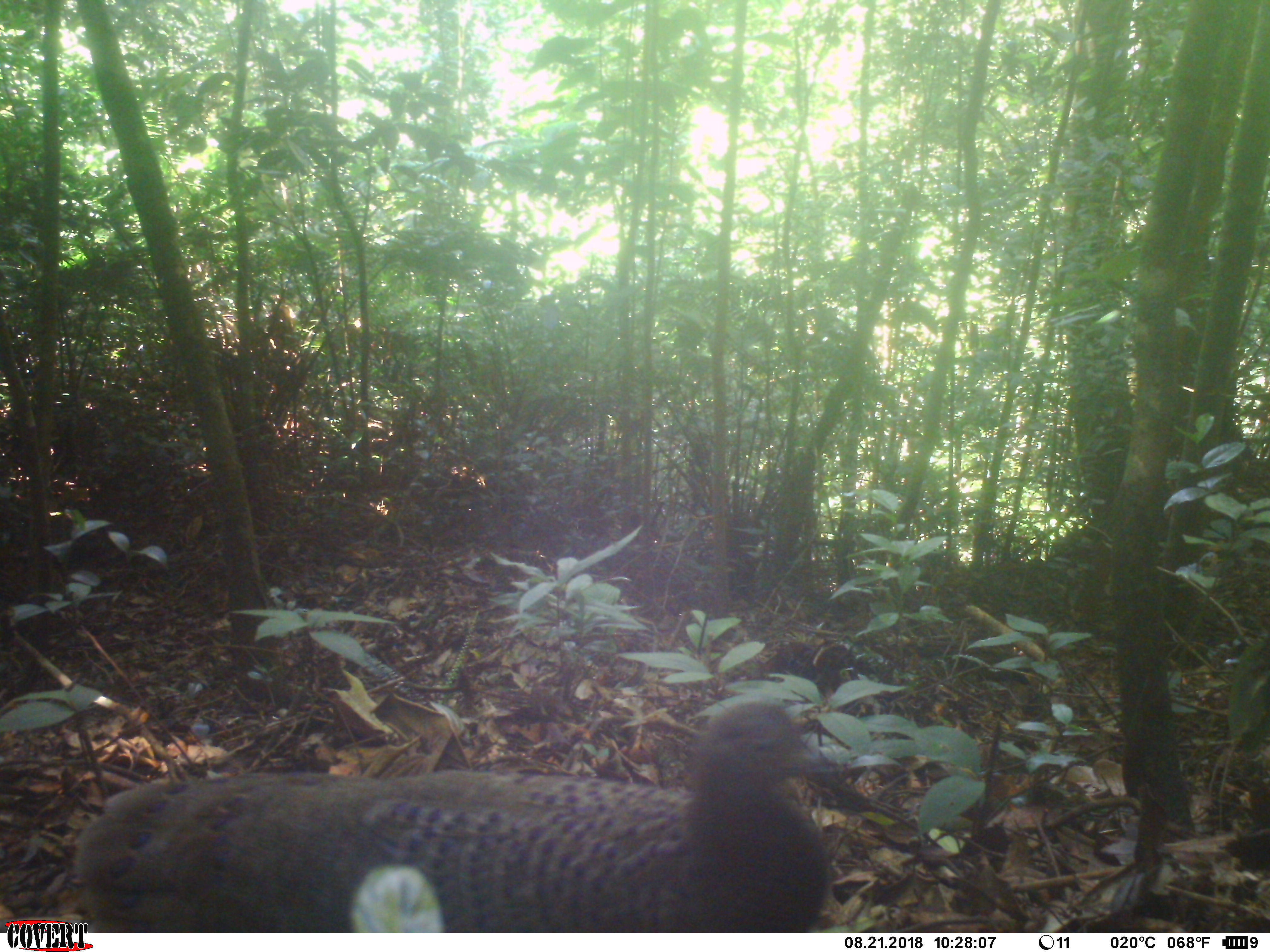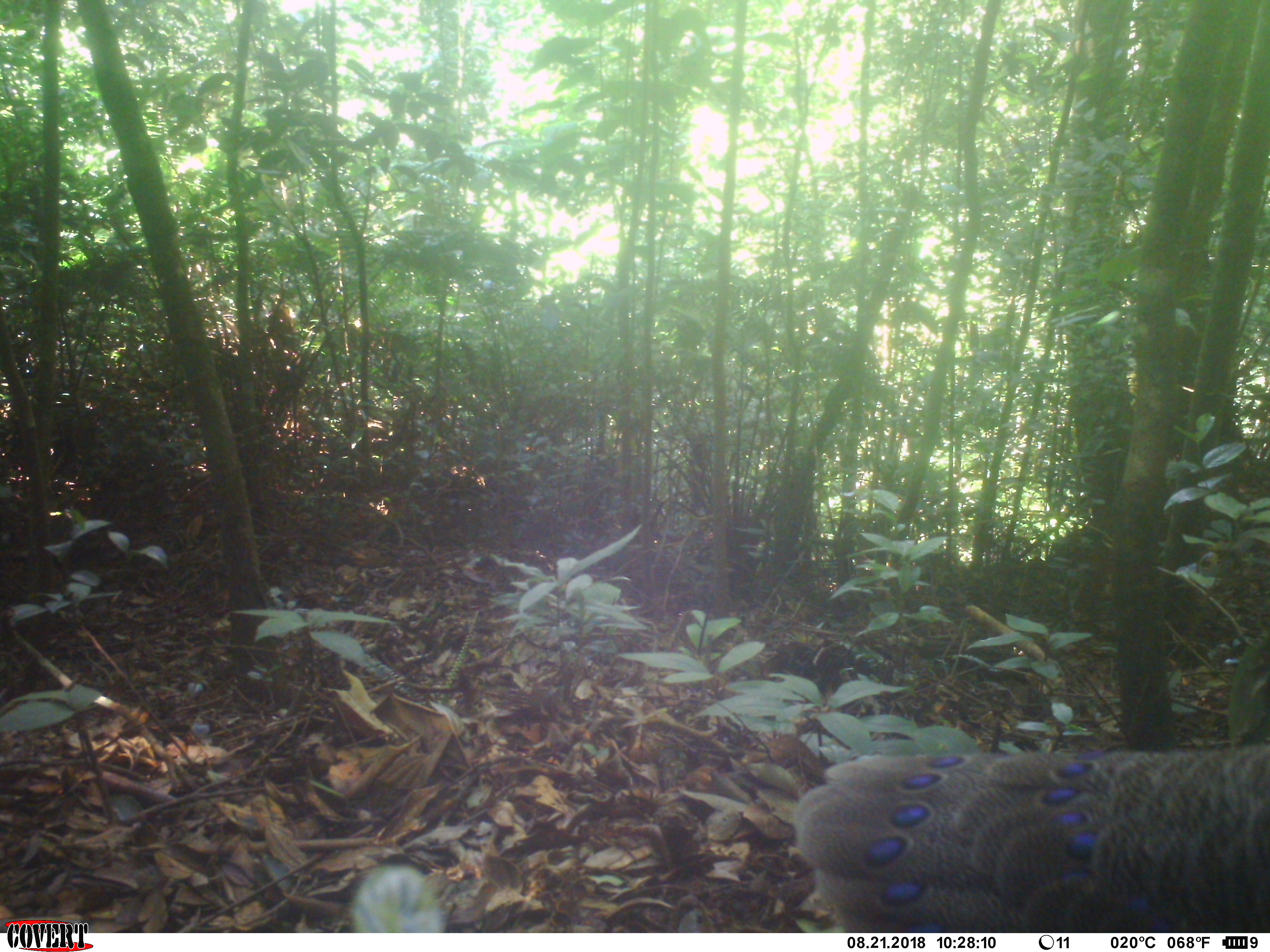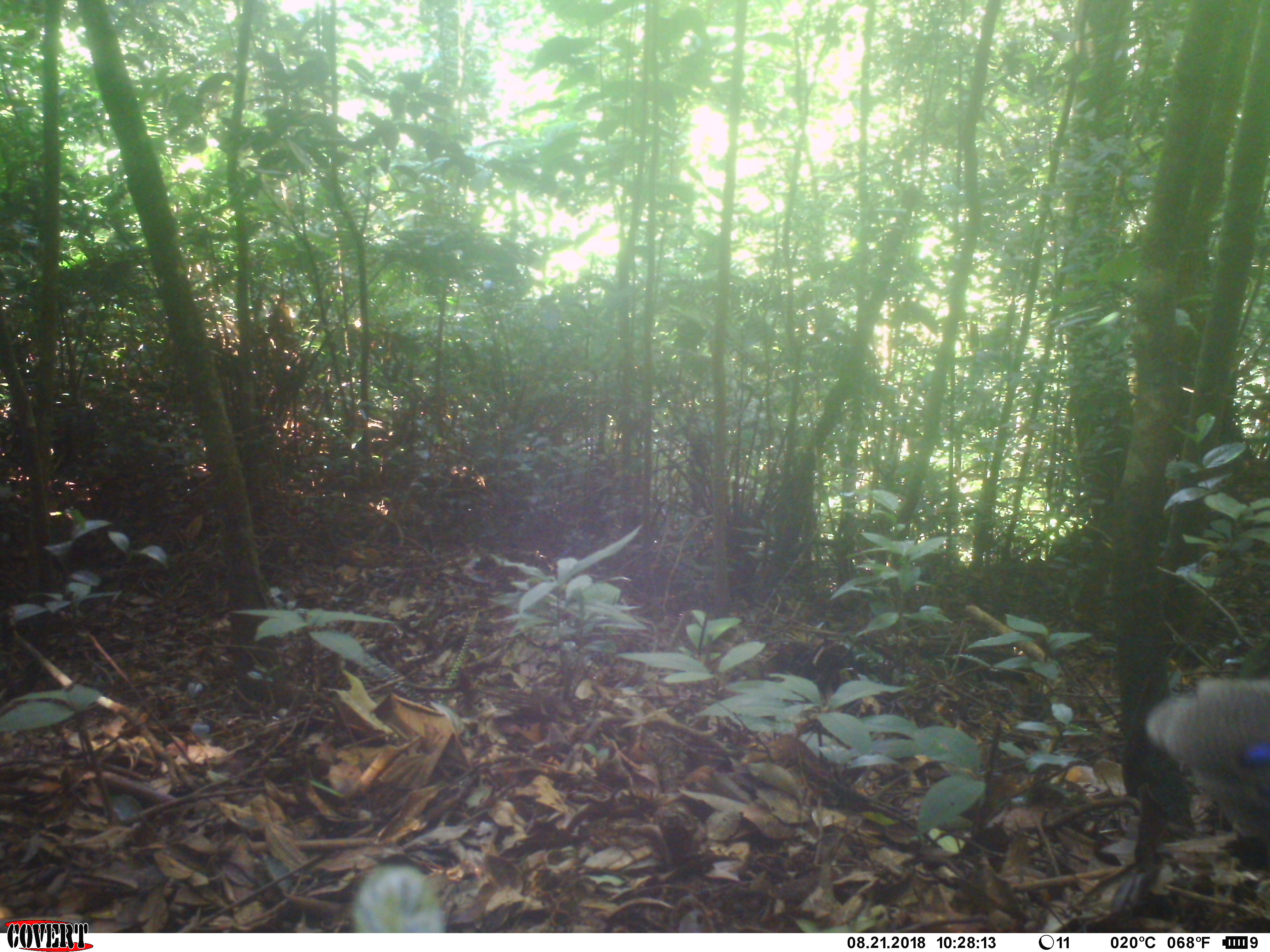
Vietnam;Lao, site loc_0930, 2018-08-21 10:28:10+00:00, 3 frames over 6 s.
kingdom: Animalia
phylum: Chordata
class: Aves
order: Galliformes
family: Phasianidae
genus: Polyplectron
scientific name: Polyplectron bicalcaratum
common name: gray peacock-pheasant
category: grey peacock pheasant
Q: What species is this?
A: Grey peacock pheasant (gray peacock-pheasant) (Polyplectron bicalcaratum).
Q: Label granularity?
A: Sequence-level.